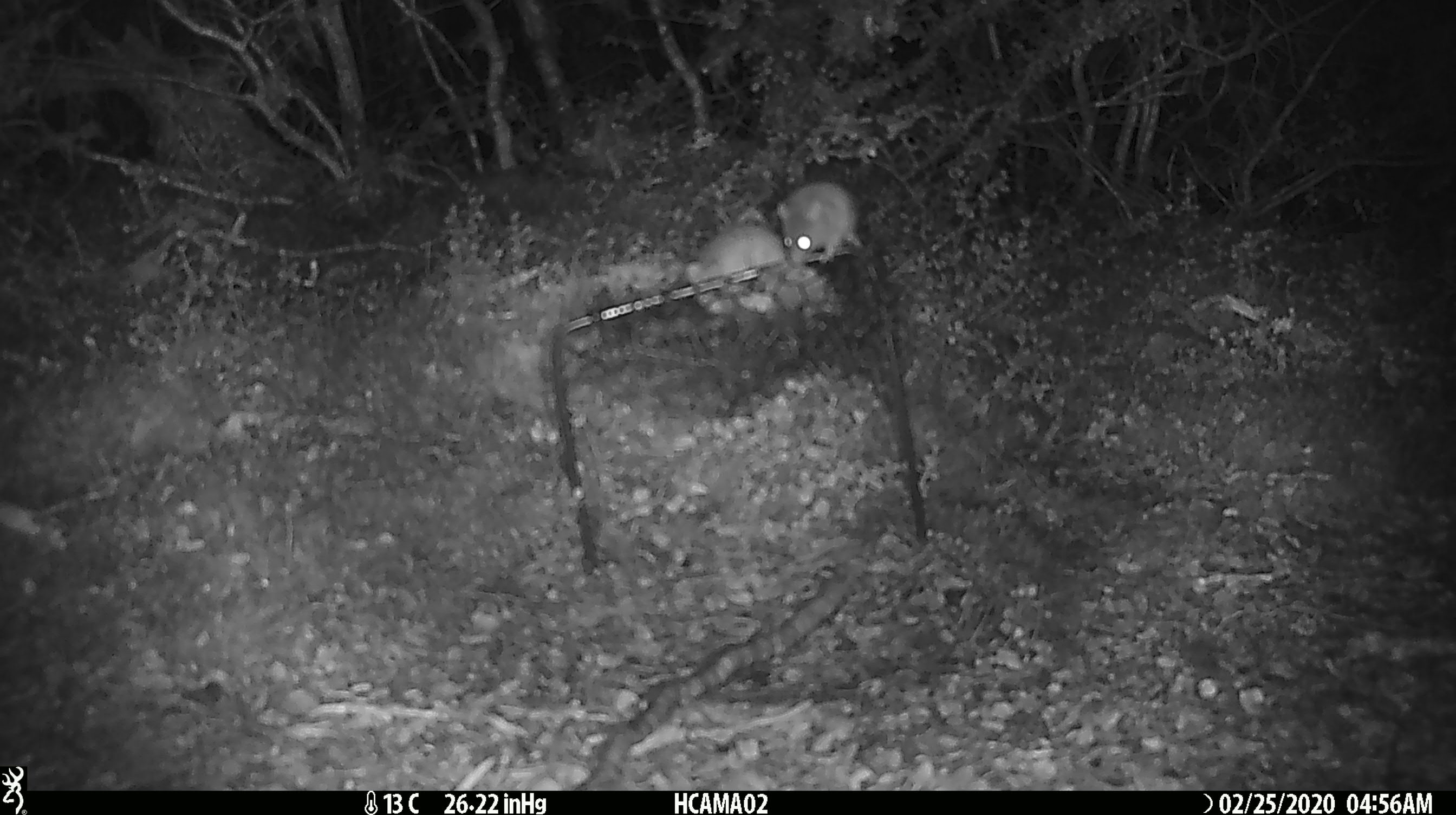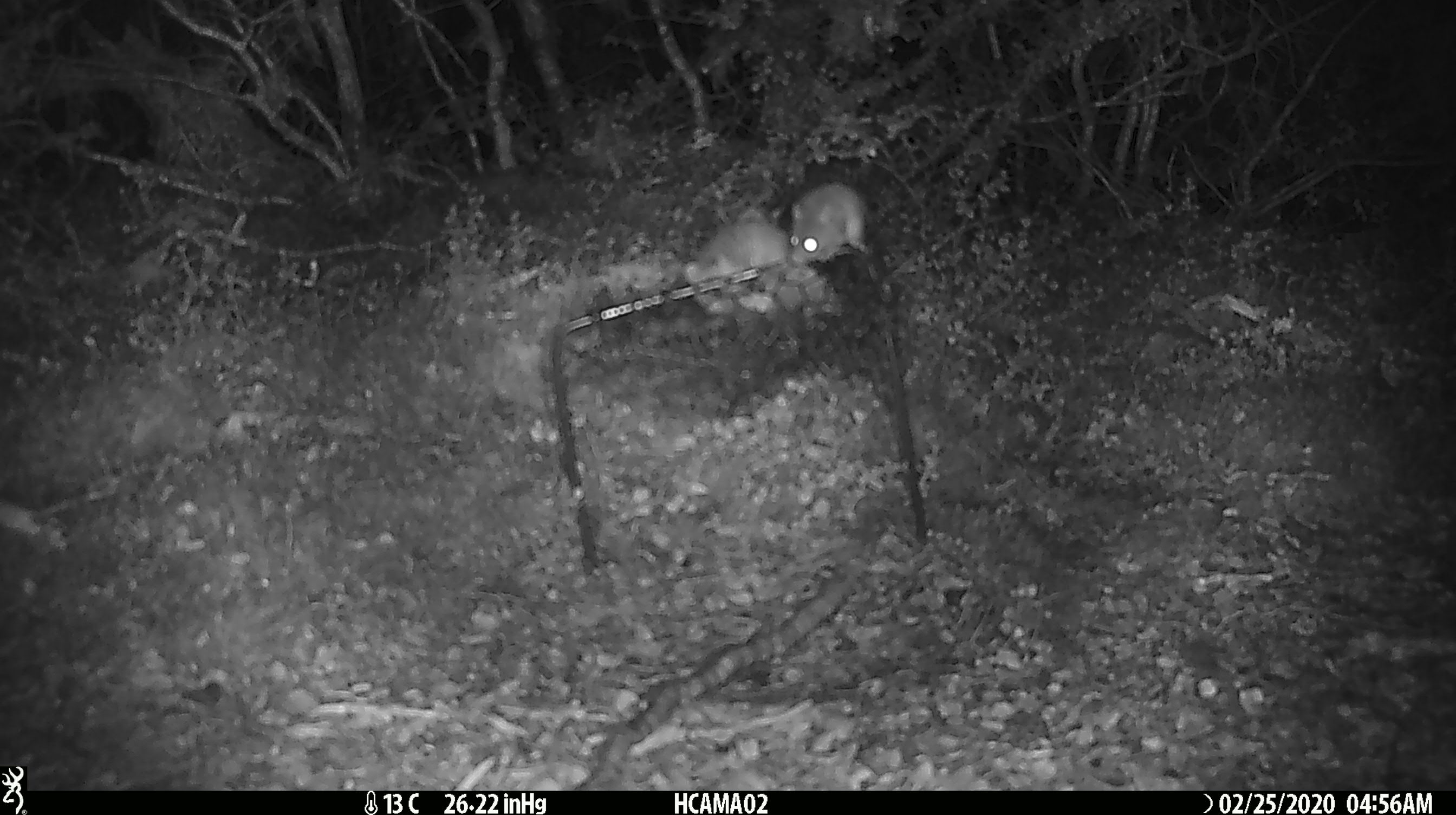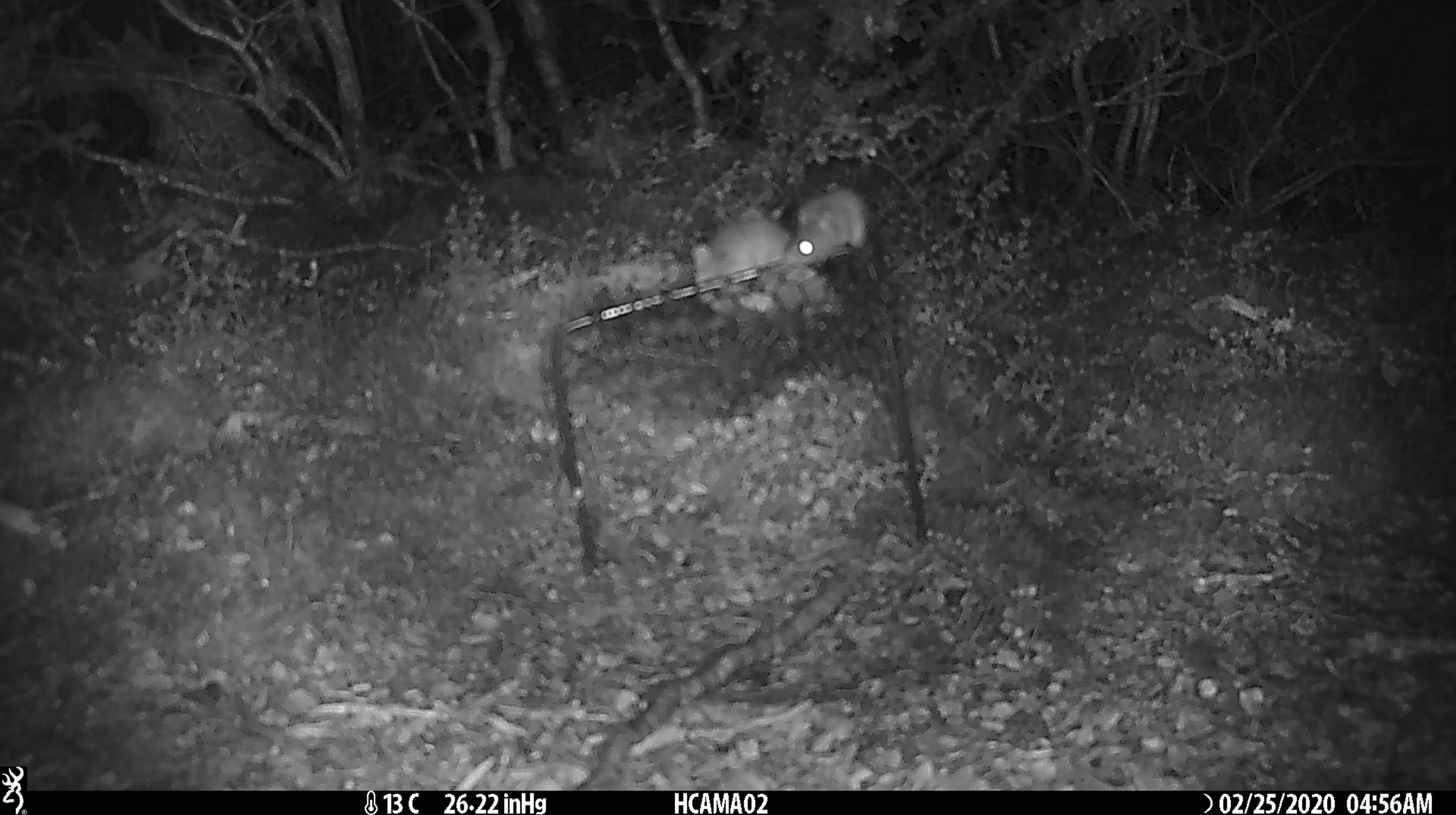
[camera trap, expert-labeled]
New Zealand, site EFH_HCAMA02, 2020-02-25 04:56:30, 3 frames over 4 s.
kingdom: Animalia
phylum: Chordata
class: Mammalia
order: Rodentia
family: Muridae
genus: Mus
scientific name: Mus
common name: mouse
Mouse (Mus).